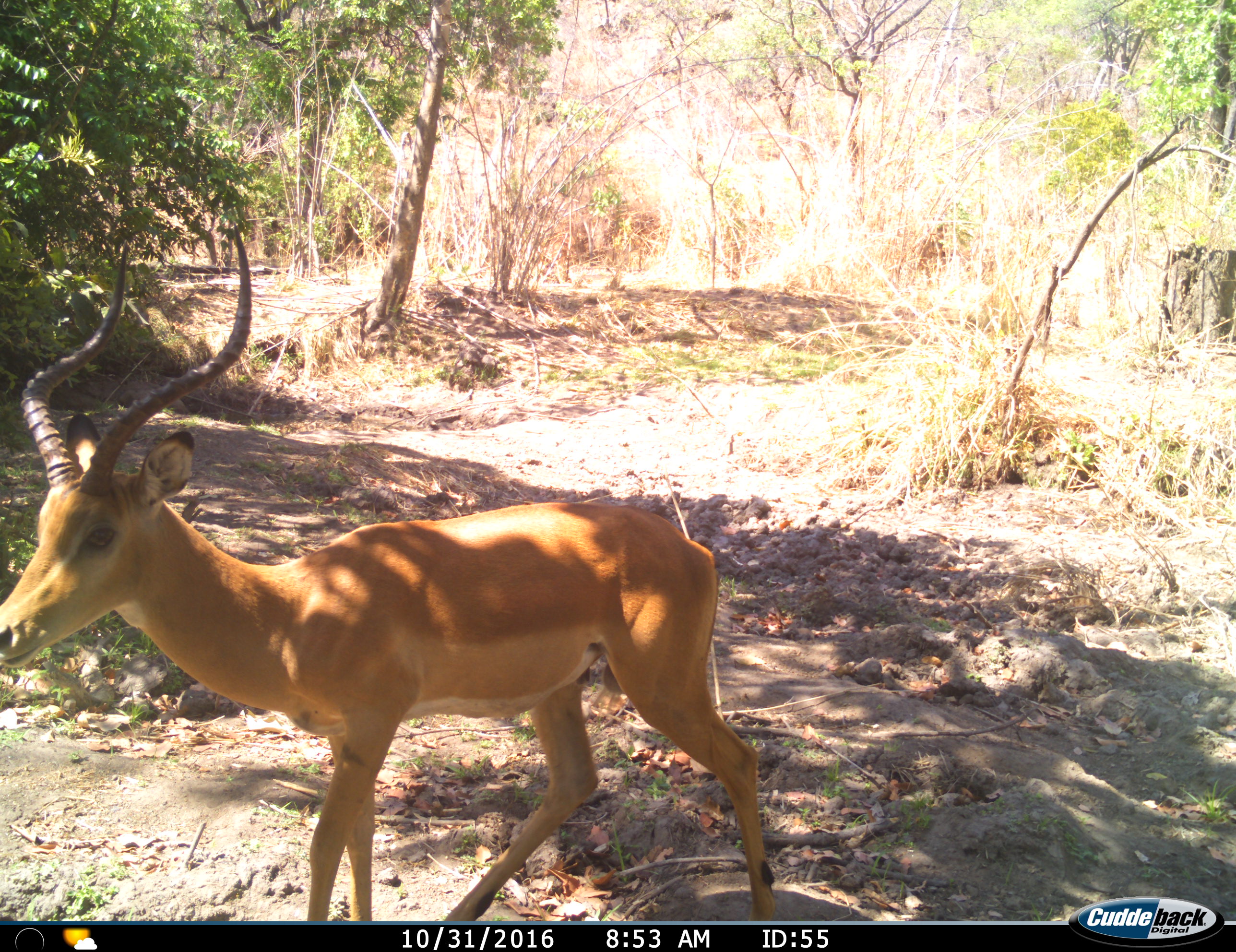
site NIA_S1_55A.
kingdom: Animalia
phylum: Chordata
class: Mammalia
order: Artiodactyla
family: Bovidae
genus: Aepyceros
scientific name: Aepyceros melampus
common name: impala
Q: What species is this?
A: Impala (Aepyceros melampus).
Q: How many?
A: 1.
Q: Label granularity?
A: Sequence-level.